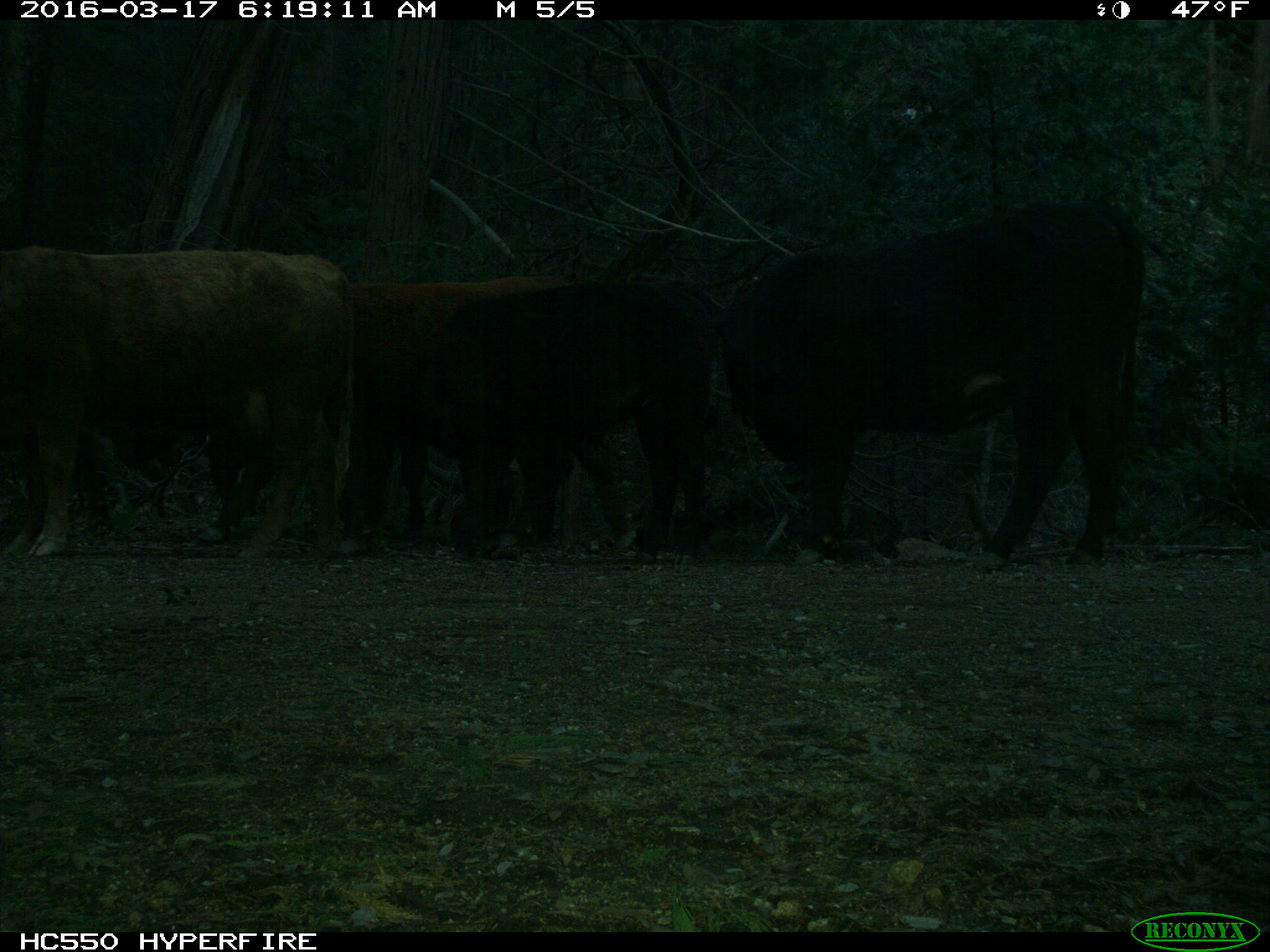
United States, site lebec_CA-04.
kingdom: Animalia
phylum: Chordata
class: Mammalia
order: Artiodactyla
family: Bovidae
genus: Bos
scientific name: Bos taurus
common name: domestic cow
Bos taurus (domestic cow).